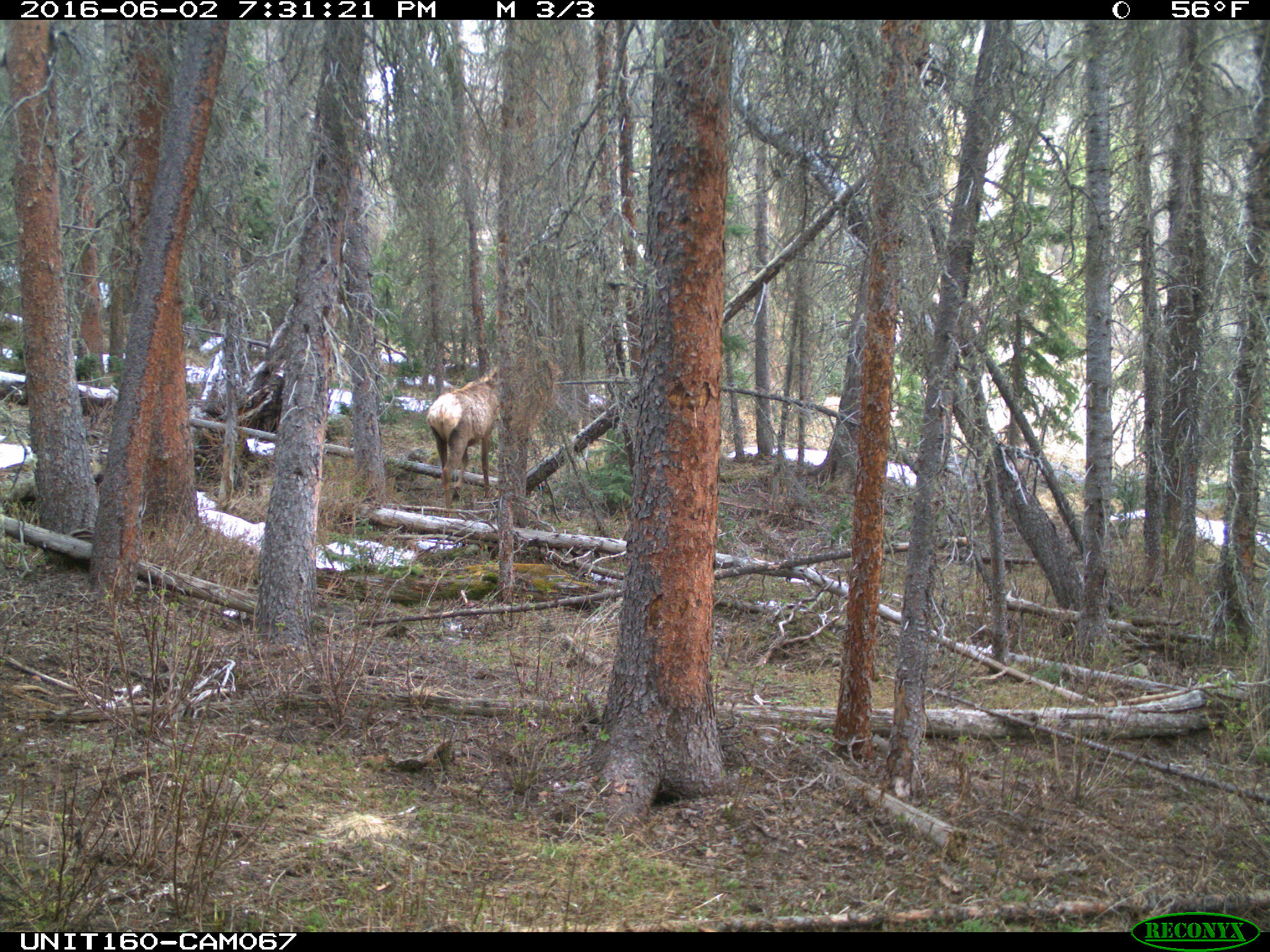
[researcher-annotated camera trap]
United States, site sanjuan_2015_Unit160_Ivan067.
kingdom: Animalia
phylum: Chordata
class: Mammalia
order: Artiodactyla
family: Cervidae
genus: Cervus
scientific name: Cervus elaphus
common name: red deer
Cervus elaphus (red deer).